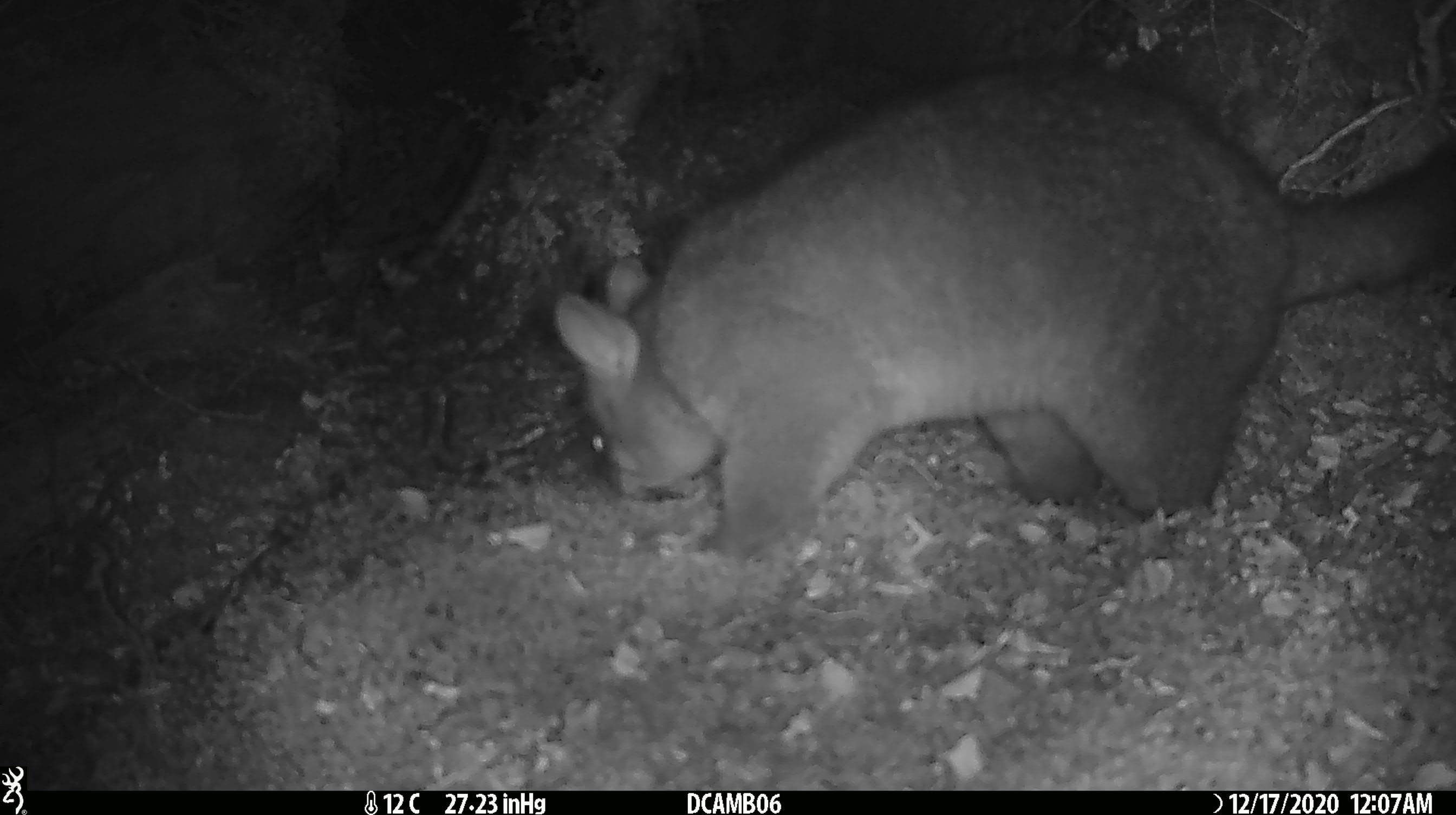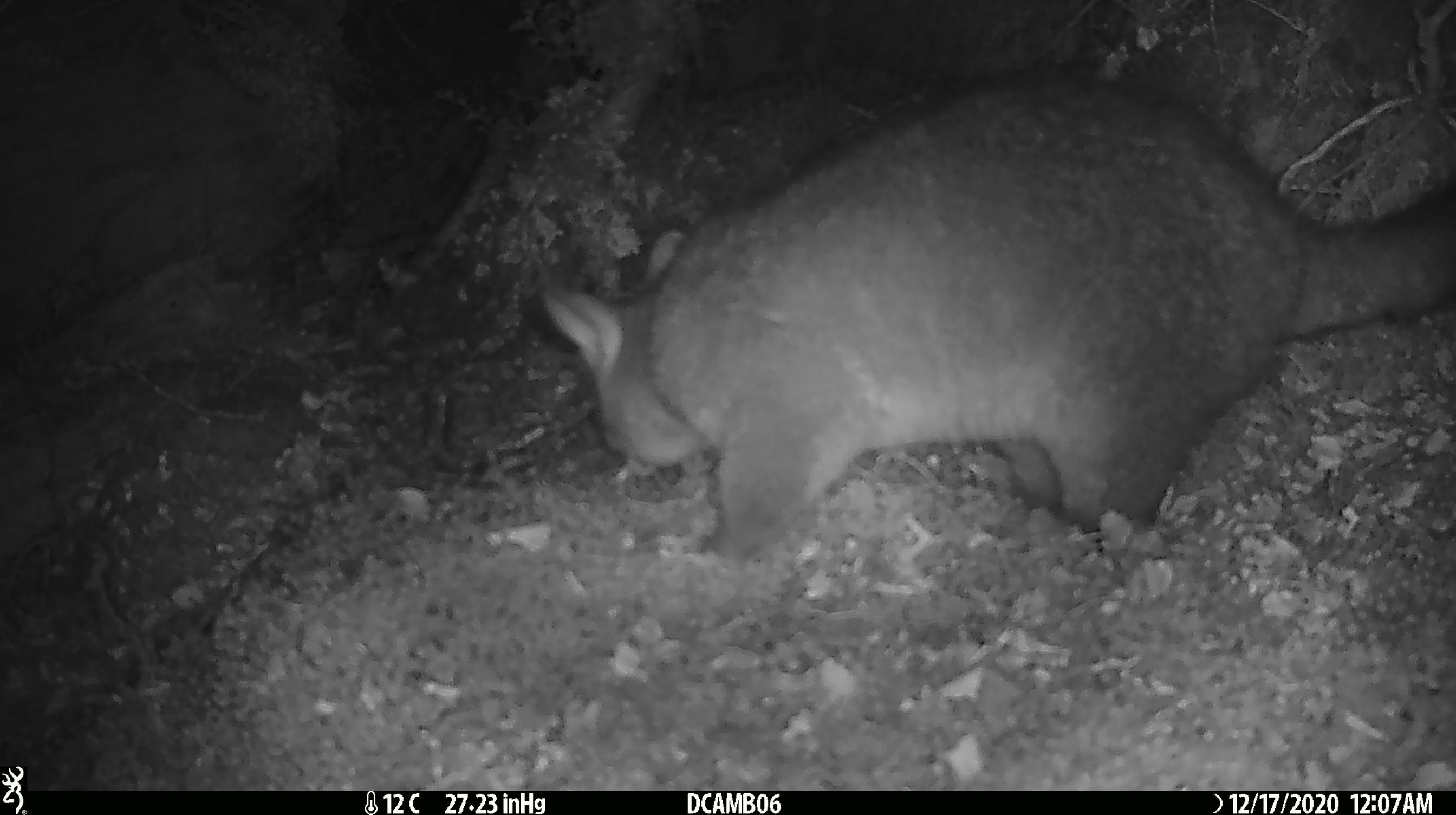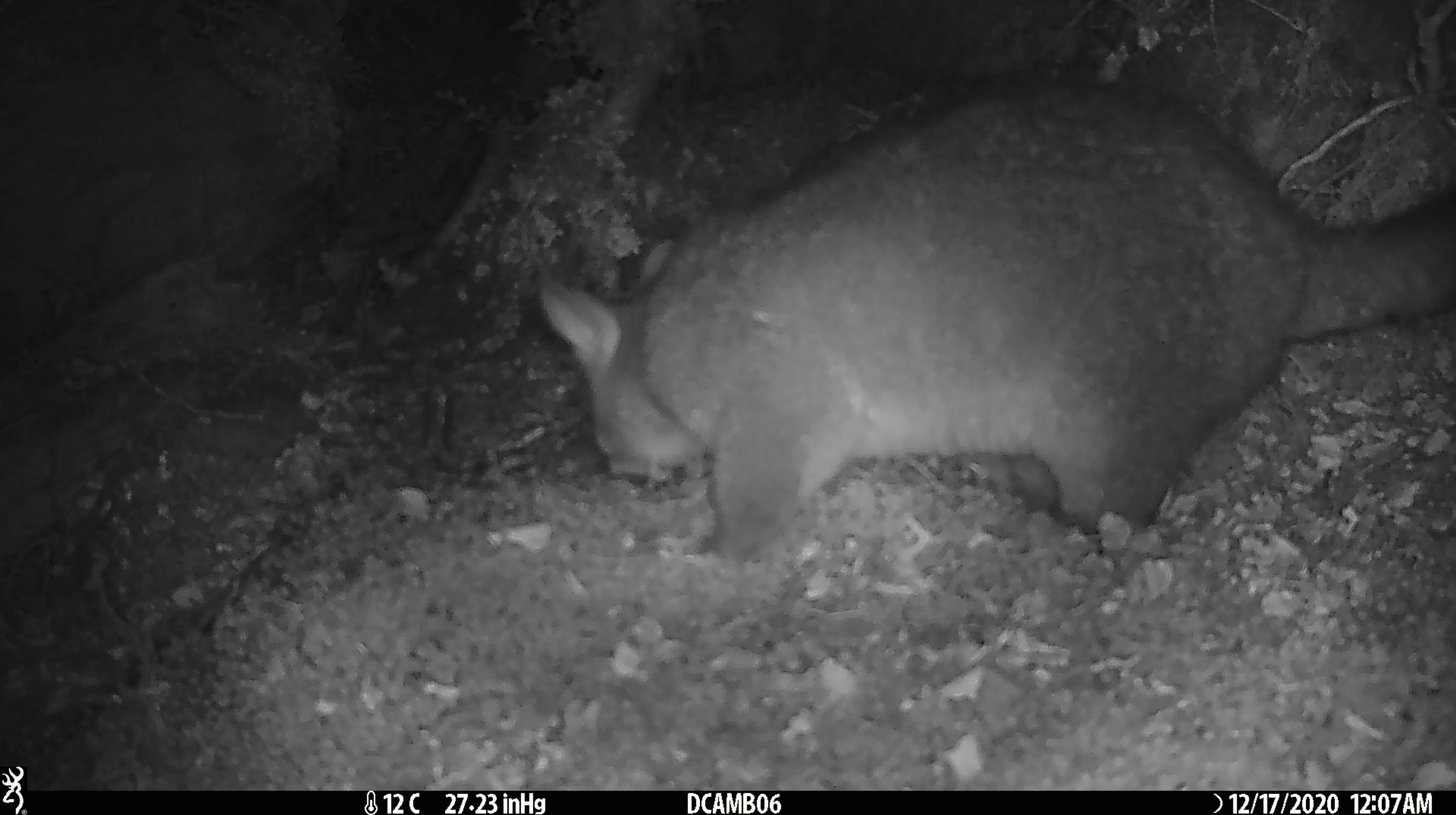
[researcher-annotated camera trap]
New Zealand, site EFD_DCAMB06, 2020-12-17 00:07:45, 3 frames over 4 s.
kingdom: Animalia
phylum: Chordata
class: Mammalia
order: Diprotodontia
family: Phalangeridae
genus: Trichosurus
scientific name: Trichosurus vulpecula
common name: common brushtail possum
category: possum